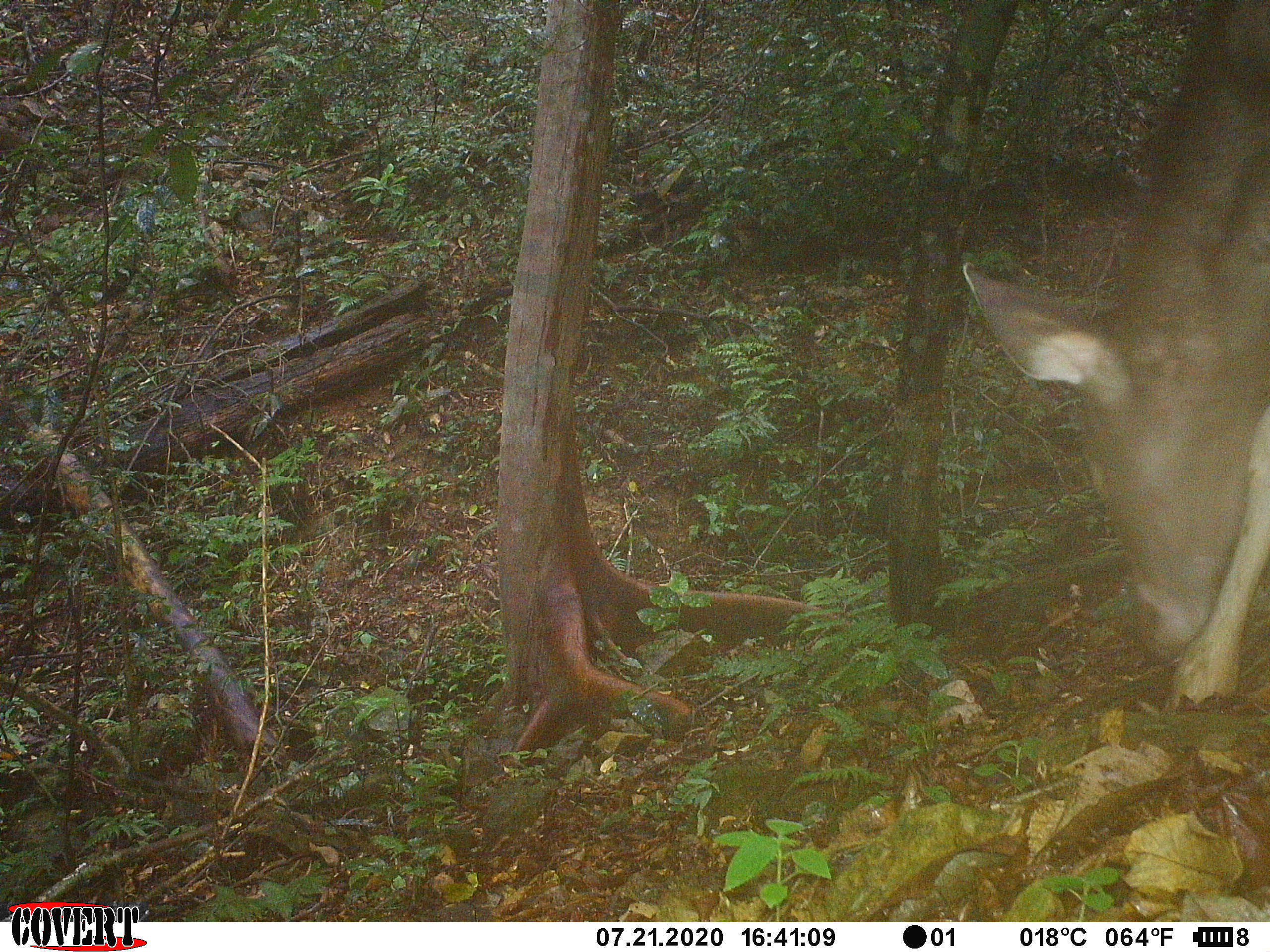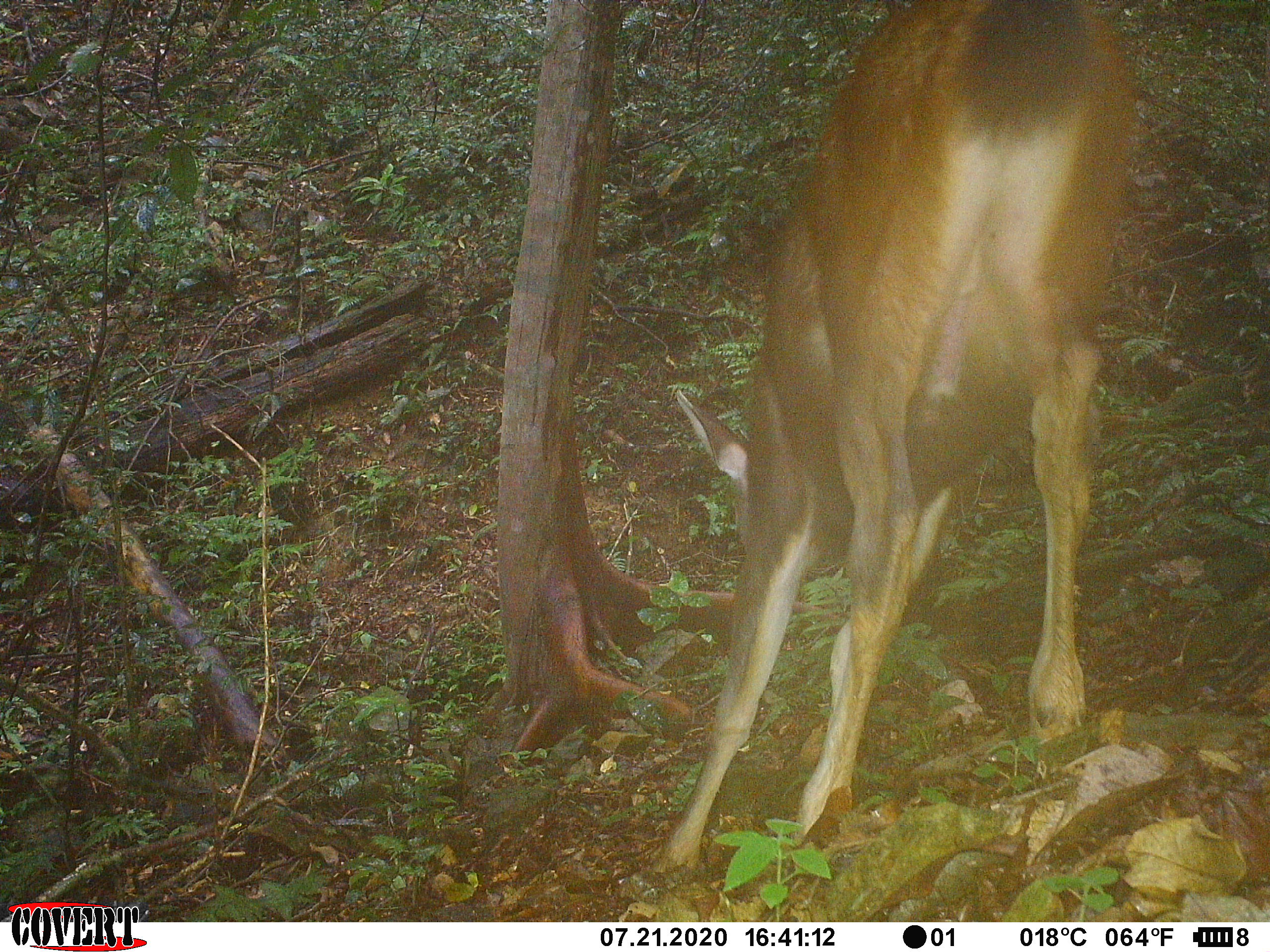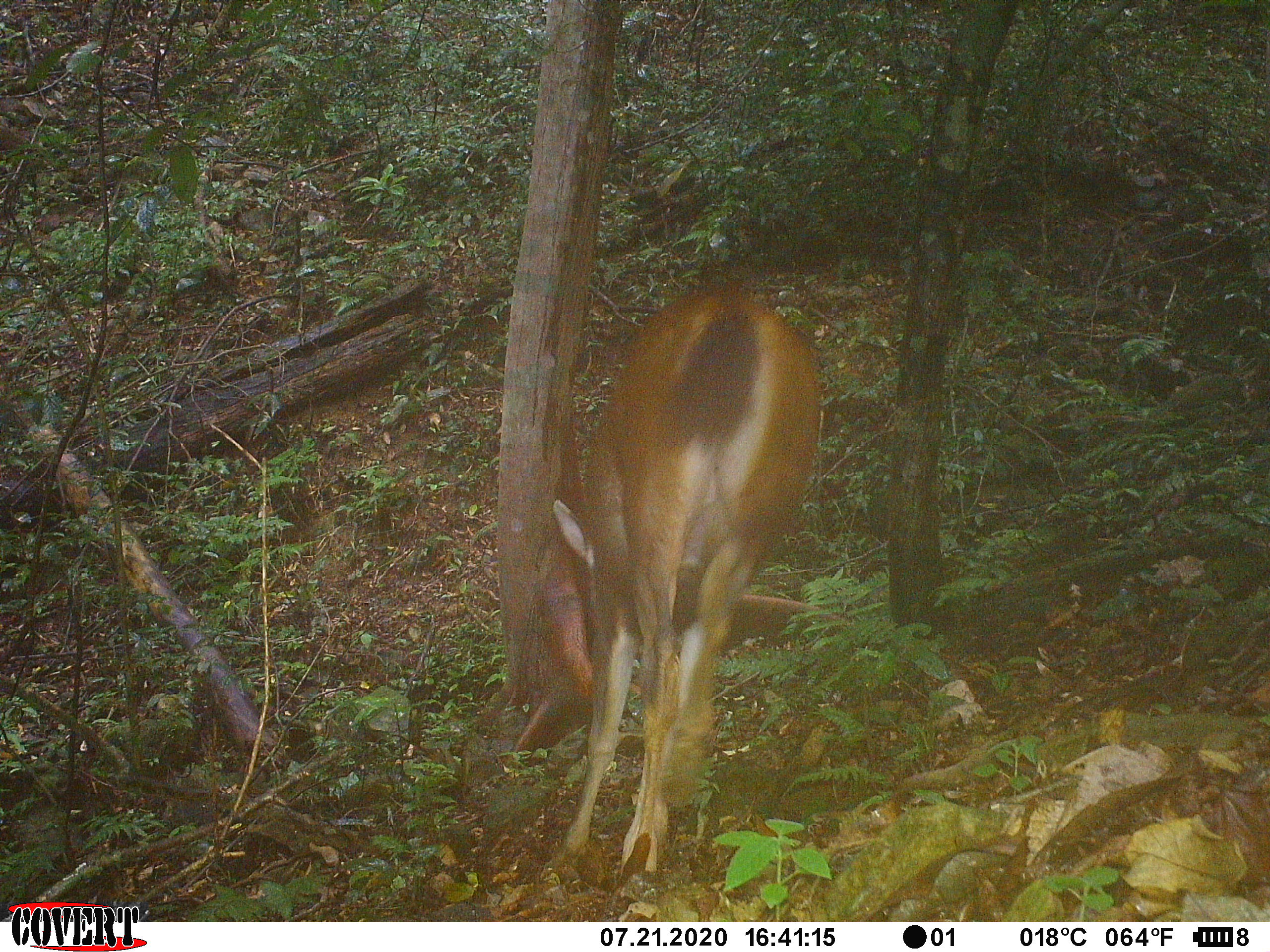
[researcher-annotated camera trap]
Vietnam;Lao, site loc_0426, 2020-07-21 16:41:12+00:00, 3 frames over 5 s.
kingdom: Animalia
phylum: Chordata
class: Mammalia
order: Artiodactyla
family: Cervidae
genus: Rusa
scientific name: Rusa unicolor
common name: sambar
Sambar (Rusa unicolor). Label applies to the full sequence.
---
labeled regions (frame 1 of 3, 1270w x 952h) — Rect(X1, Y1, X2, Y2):
sambar: Rect(960, 0, 1270, 702)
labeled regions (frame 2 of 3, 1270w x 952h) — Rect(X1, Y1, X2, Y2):
sambar: Rect(653, 0, 1138, 875)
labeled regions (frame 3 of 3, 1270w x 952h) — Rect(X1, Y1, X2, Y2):
sambar: Rect(555, 275, 822, 877)